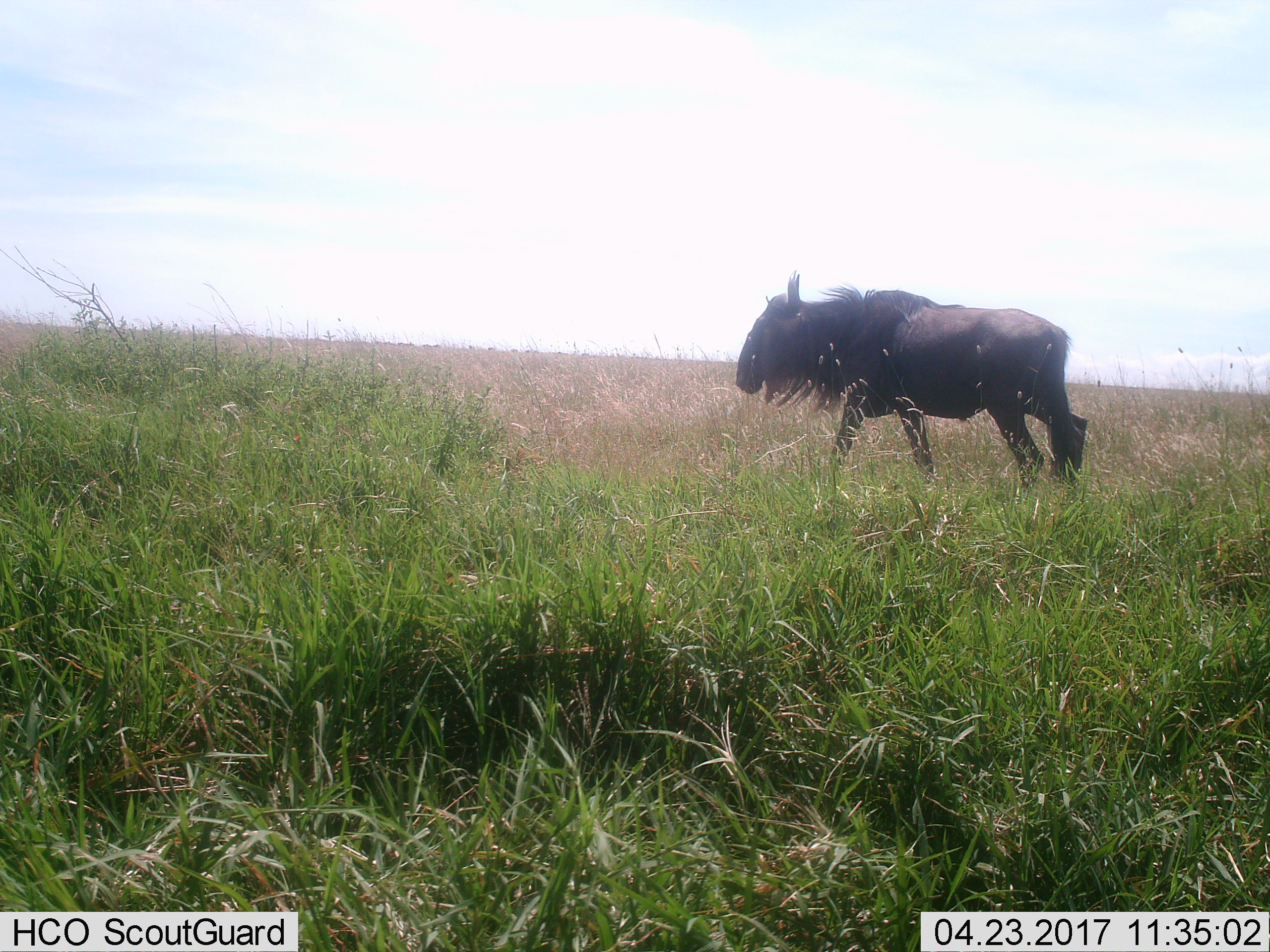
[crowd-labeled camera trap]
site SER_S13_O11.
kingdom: Animalia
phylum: Chordata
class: Mammalia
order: Artiodactyla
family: Bovidae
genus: Connochaetes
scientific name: Connochaetes taurinus taurinus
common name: blue wildebeest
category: wildebeestblue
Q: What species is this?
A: Wildebeestblue (blue wildebeest) (Connochaetes taurinus taurinus).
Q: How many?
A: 1.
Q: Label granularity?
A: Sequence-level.